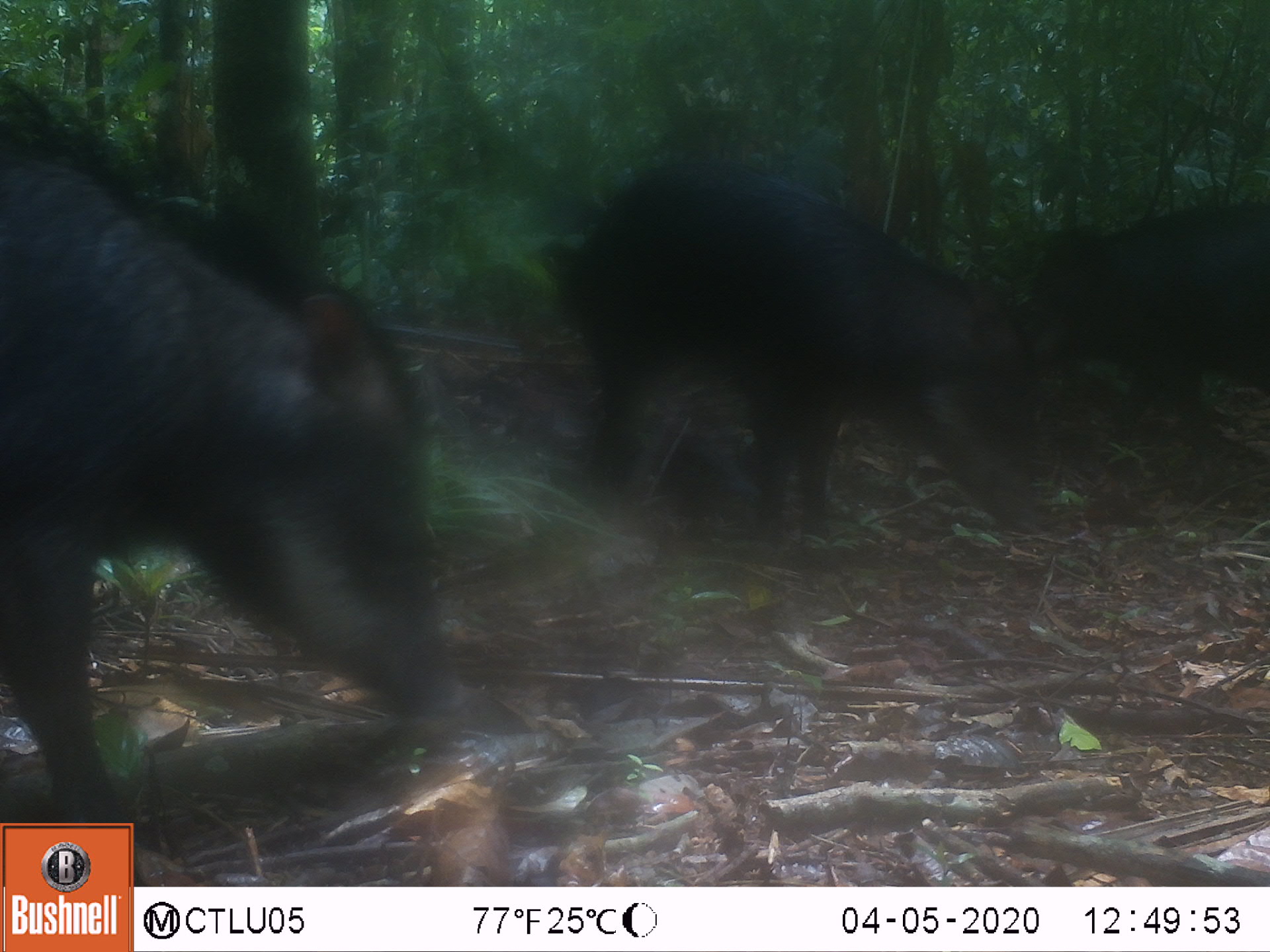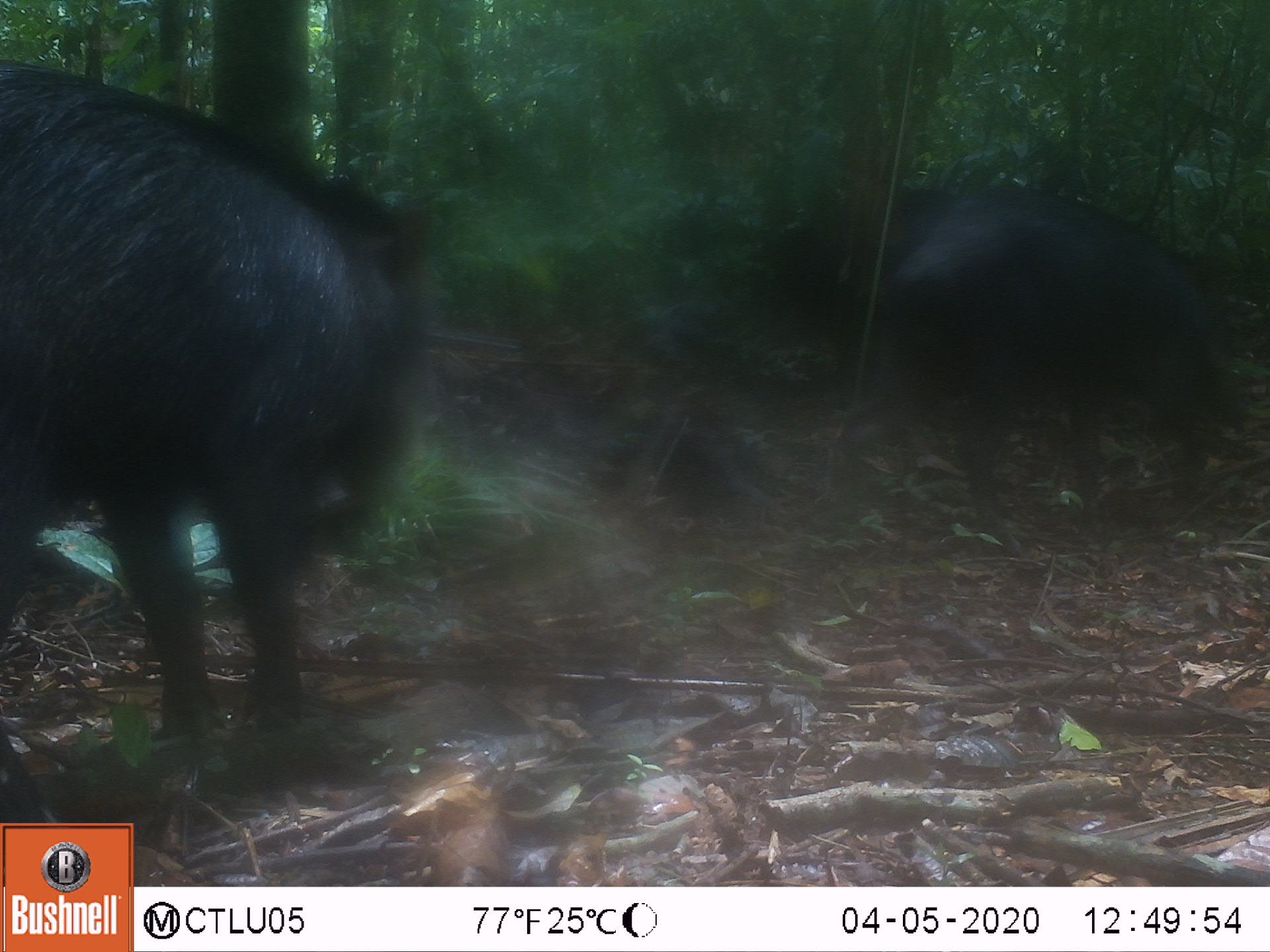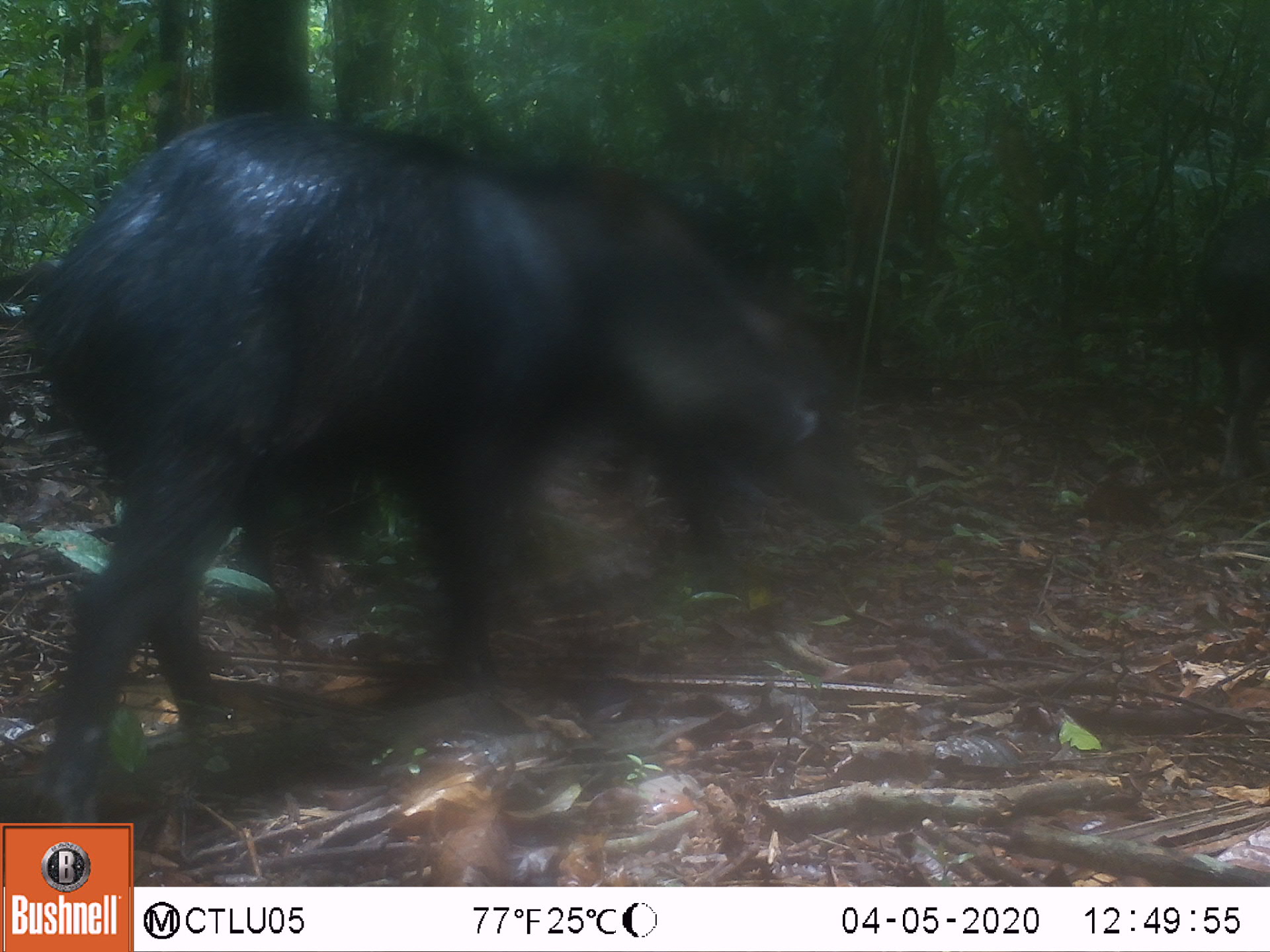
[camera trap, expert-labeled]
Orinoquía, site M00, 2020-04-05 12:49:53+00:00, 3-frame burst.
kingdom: Animalia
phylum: Chordata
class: Mammalia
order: Artiodactyla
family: Tayassuidae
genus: Tayassu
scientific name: Tayassu pecari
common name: white-lipped peccary